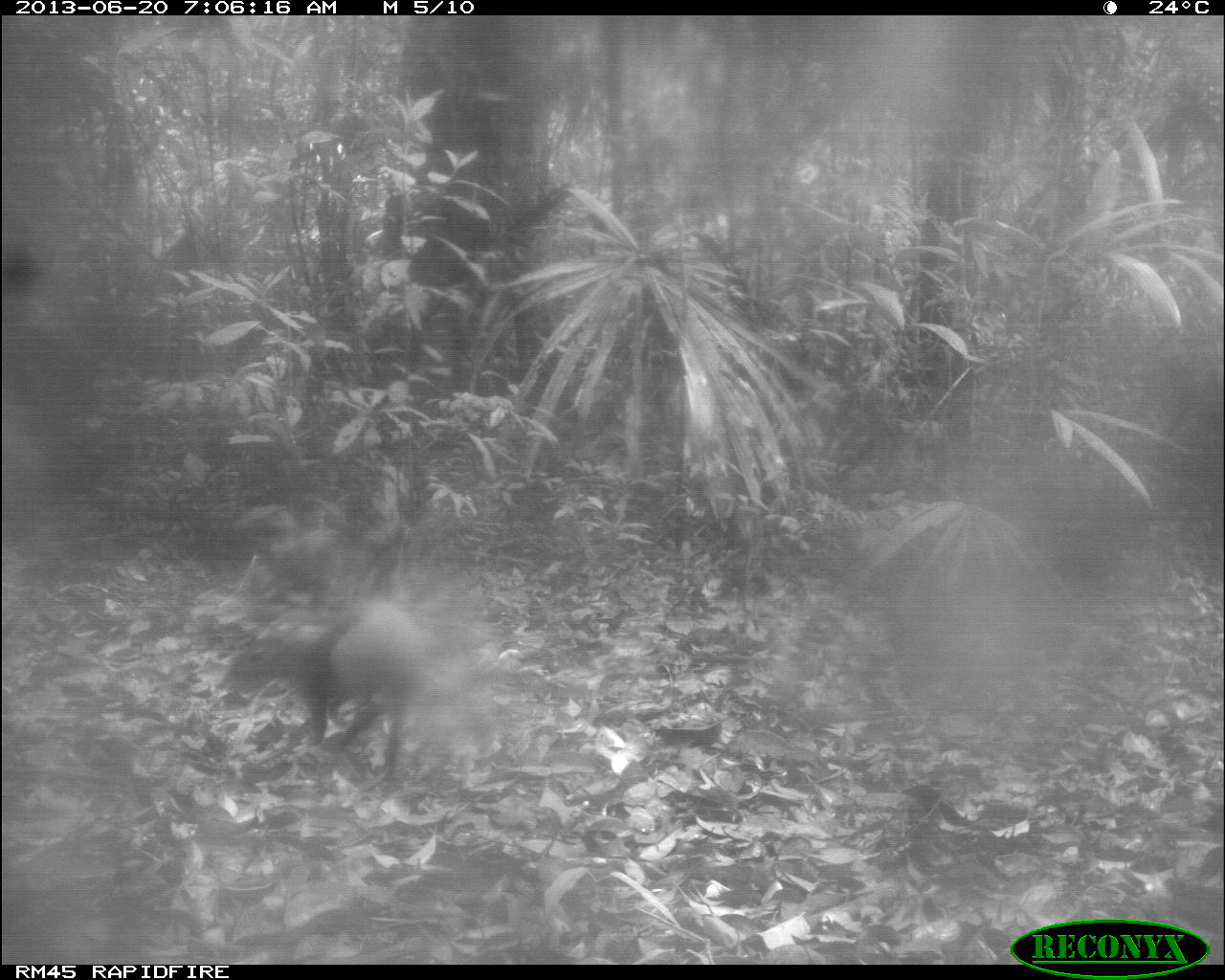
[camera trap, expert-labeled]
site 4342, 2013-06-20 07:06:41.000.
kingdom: Animalia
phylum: Chordata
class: Mammalia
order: Rodentia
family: Dasyproctidae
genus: Dasyprocta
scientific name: Dasyprocta punctata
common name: central american agouti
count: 1